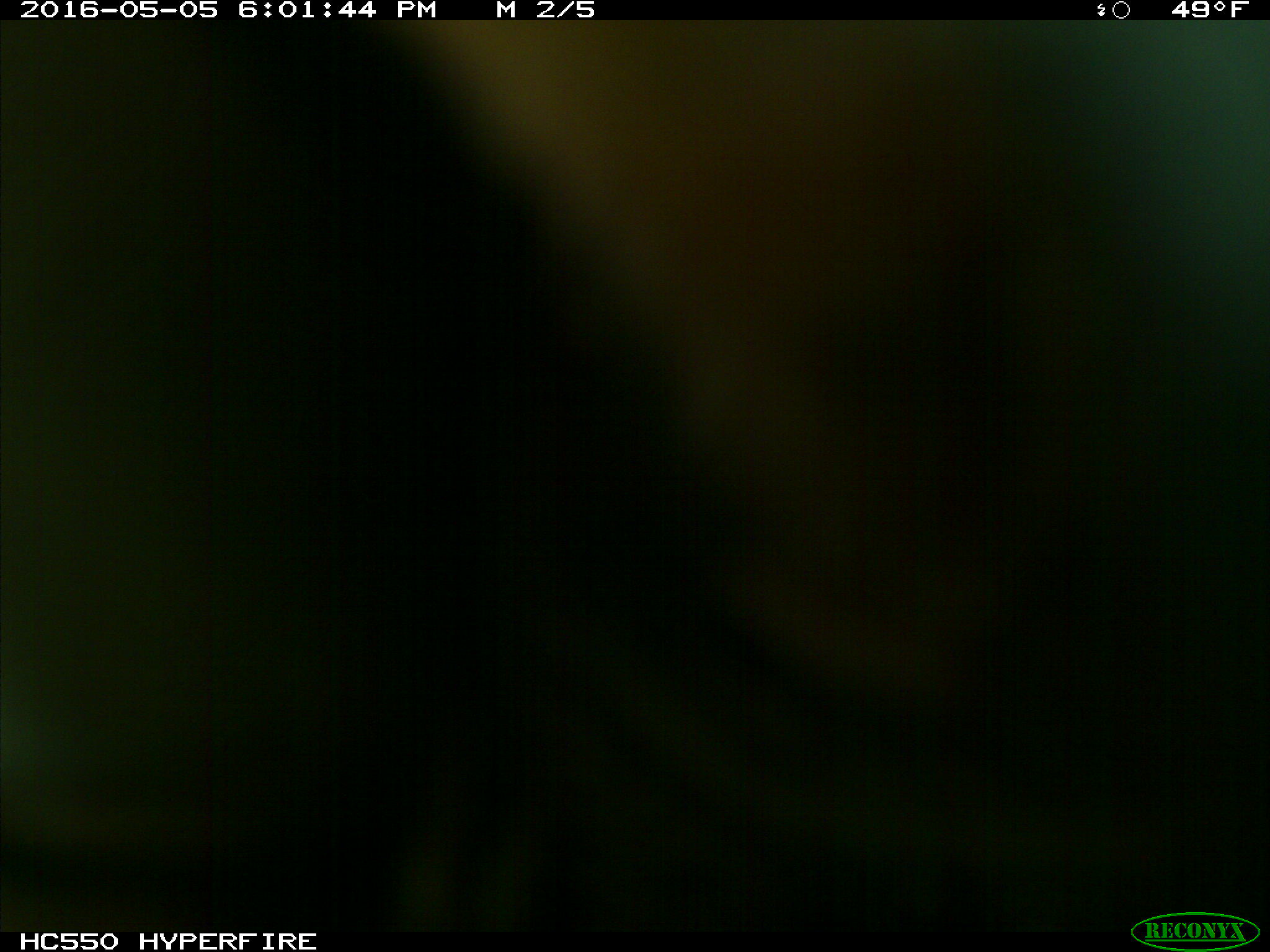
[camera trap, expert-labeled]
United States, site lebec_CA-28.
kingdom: Animalia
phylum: Chordata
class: Mammalia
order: Artiodactyla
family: Bovidae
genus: Bos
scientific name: Bos taurus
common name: domestic cow